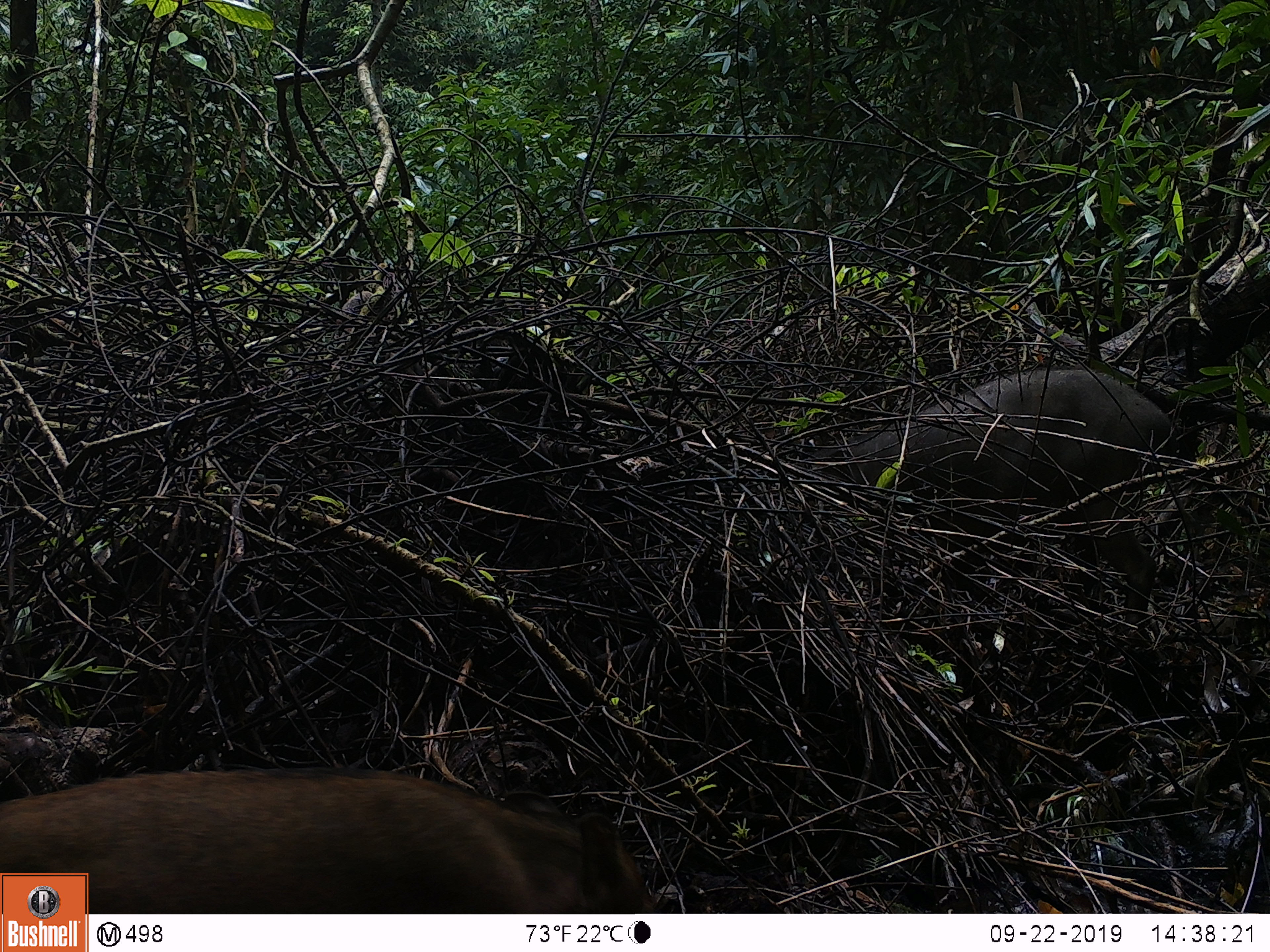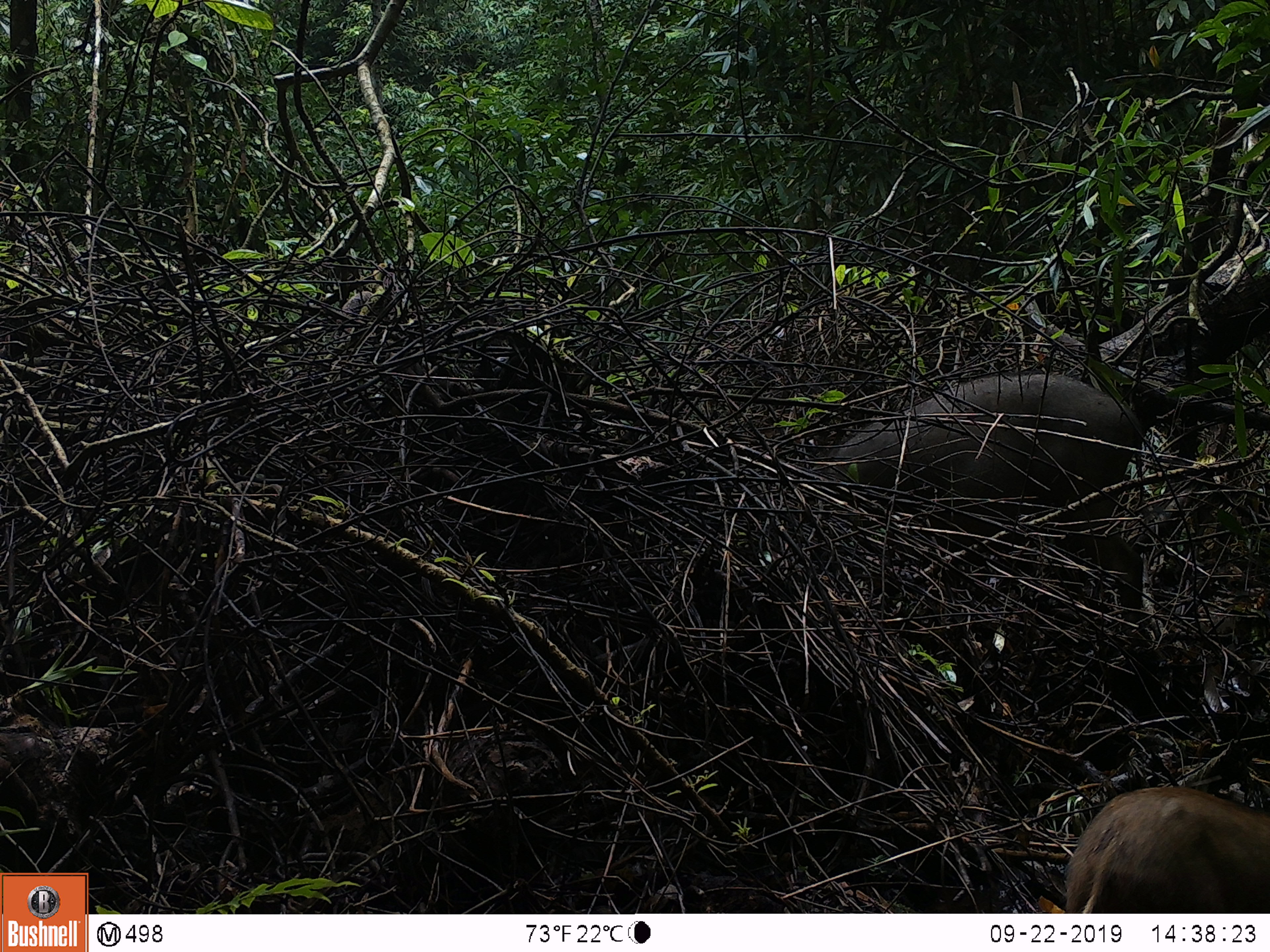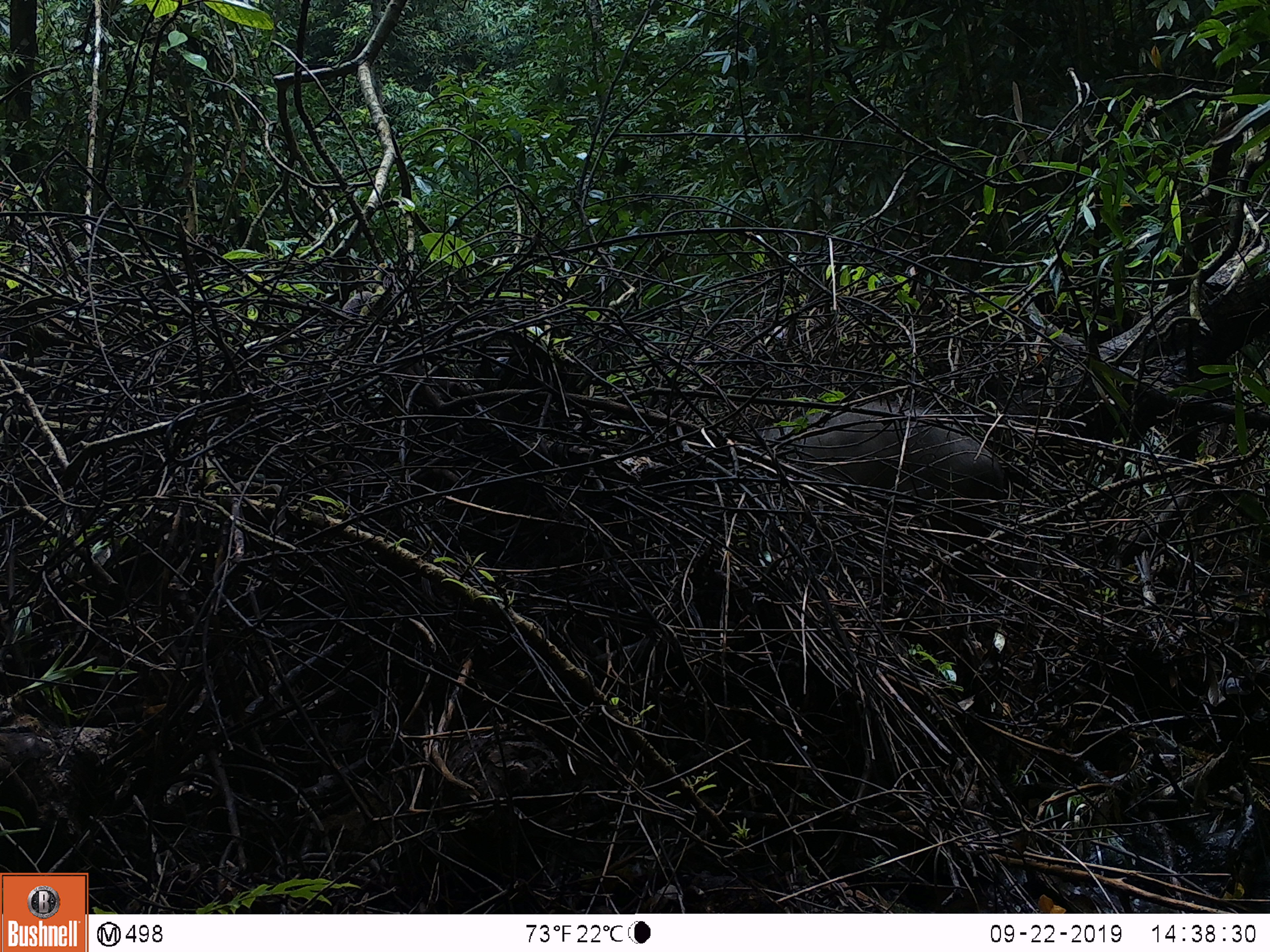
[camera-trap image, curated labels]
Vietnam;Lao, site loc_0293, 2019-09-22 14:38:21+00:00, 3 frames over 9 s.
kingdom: Animalia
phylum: Chordata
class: Mammalia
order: Artiodactyla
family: Suidae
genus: Sus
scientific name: Sus scrofa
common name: eurasian wild pig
Eurasian wild pig (Sus scrofa). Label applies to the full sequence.